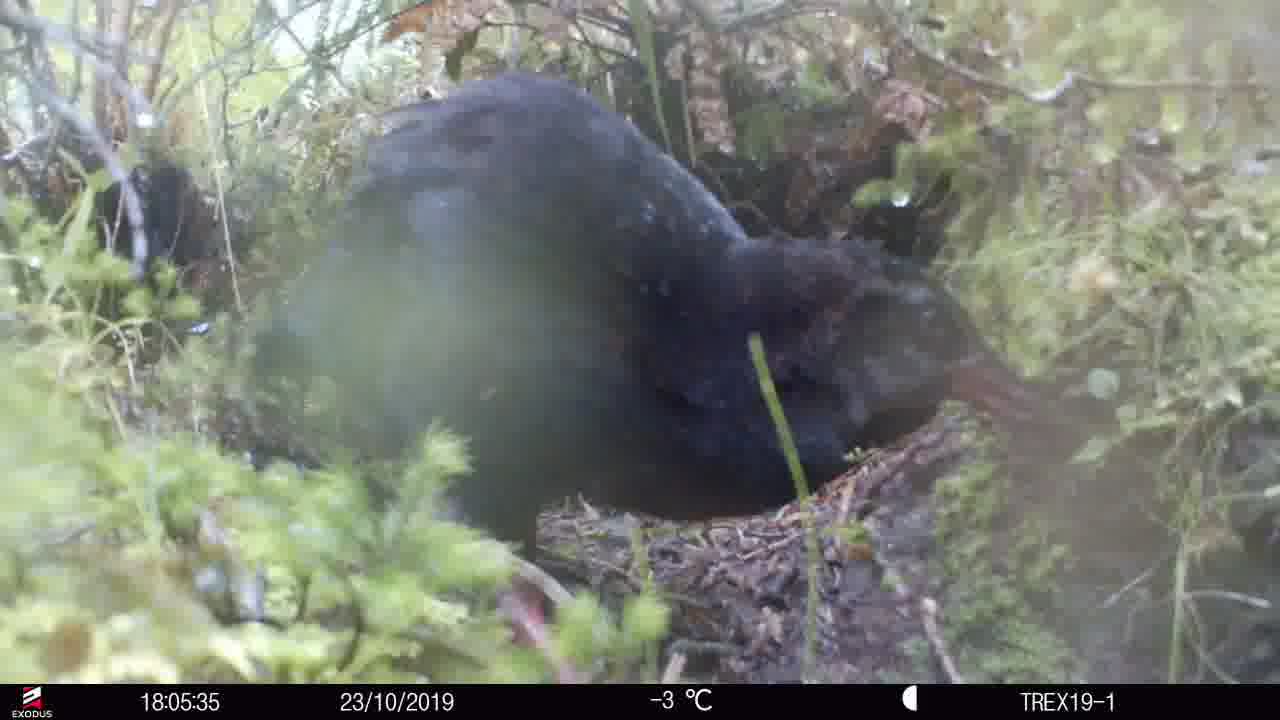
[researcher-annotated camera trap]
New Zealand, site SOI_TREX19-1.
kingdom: Animalia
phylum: Chordata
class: Aves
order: Gruiformes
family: Rallidae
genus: Gallirallus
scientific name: Gallirallus australis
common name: weka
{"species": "weka (Gallirallus australis)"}